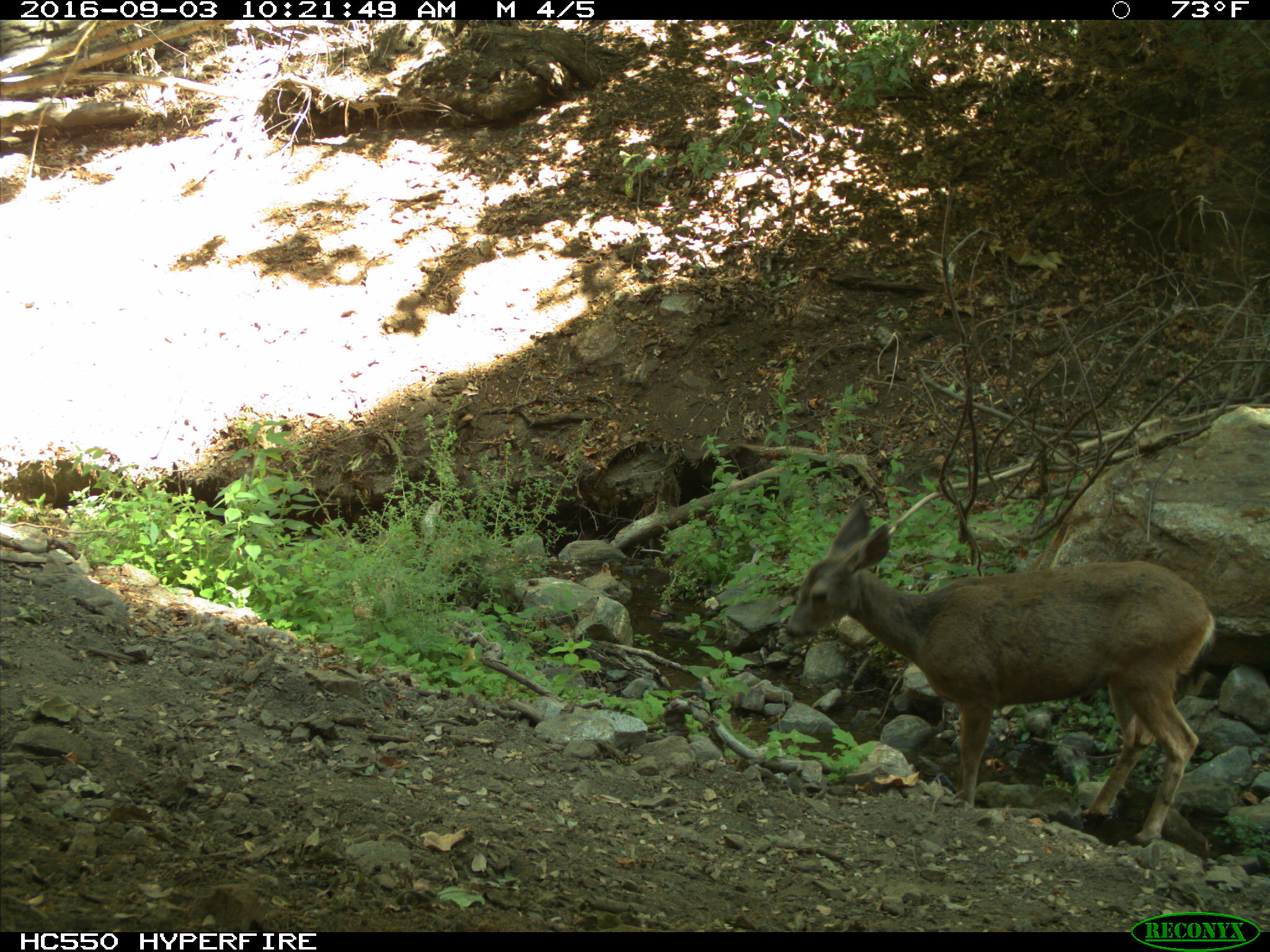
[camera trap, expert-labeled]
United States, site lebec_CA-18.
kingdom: Animalia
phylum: Chordata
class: Mammalia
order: Artiodactyla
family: Cervidae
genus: Odocoileus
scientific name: Odocoileus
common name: deer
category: unidentified deer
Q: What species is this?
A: Unidentified deer (deer) (Odocoileus).